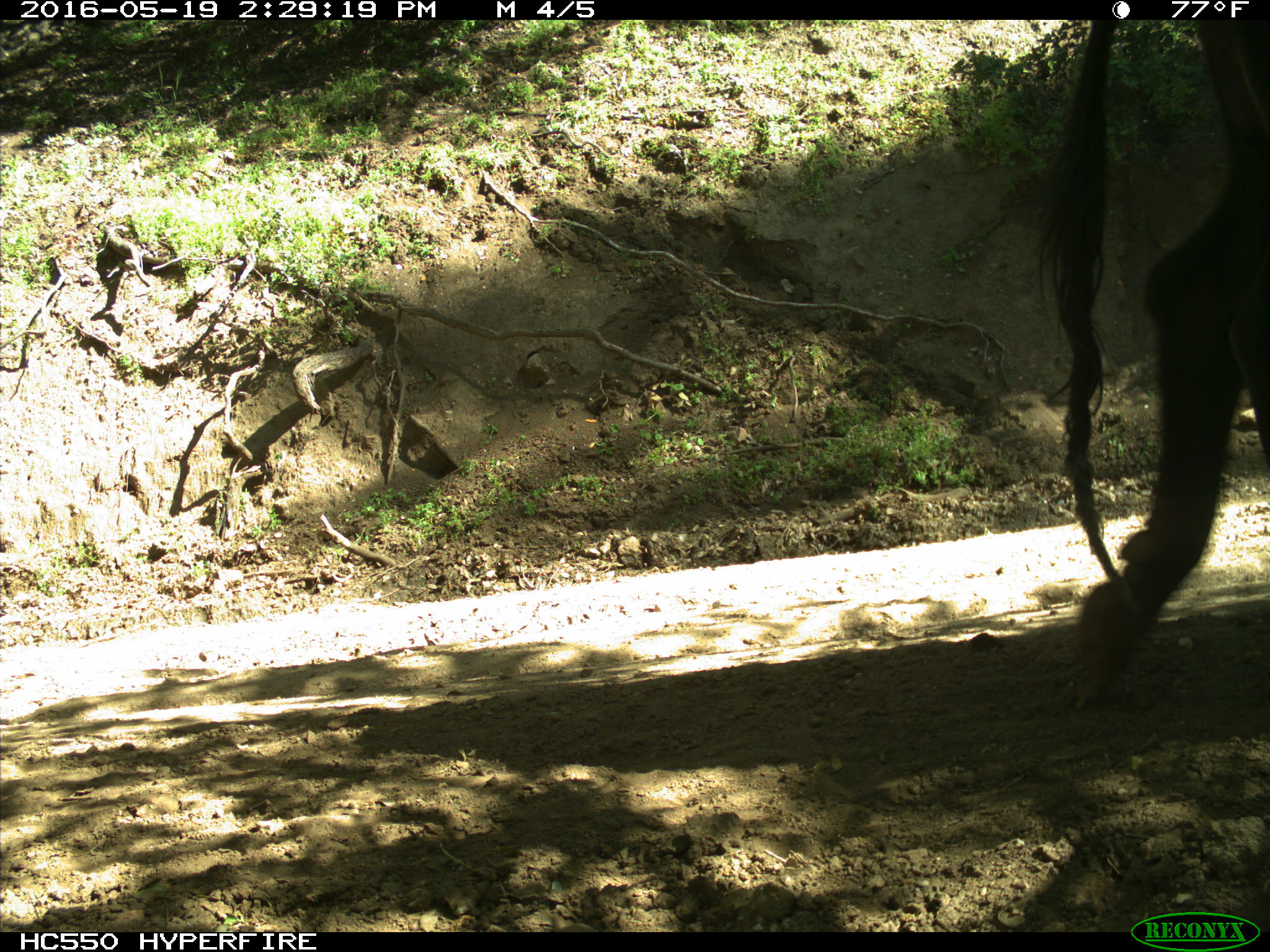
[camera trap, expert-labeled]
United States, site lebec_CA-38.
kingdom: Animalia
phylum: Chordata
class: Mammalia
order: Artiodactyla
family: Bovidae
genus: Bos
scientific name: Bos taurus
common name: domestic cow